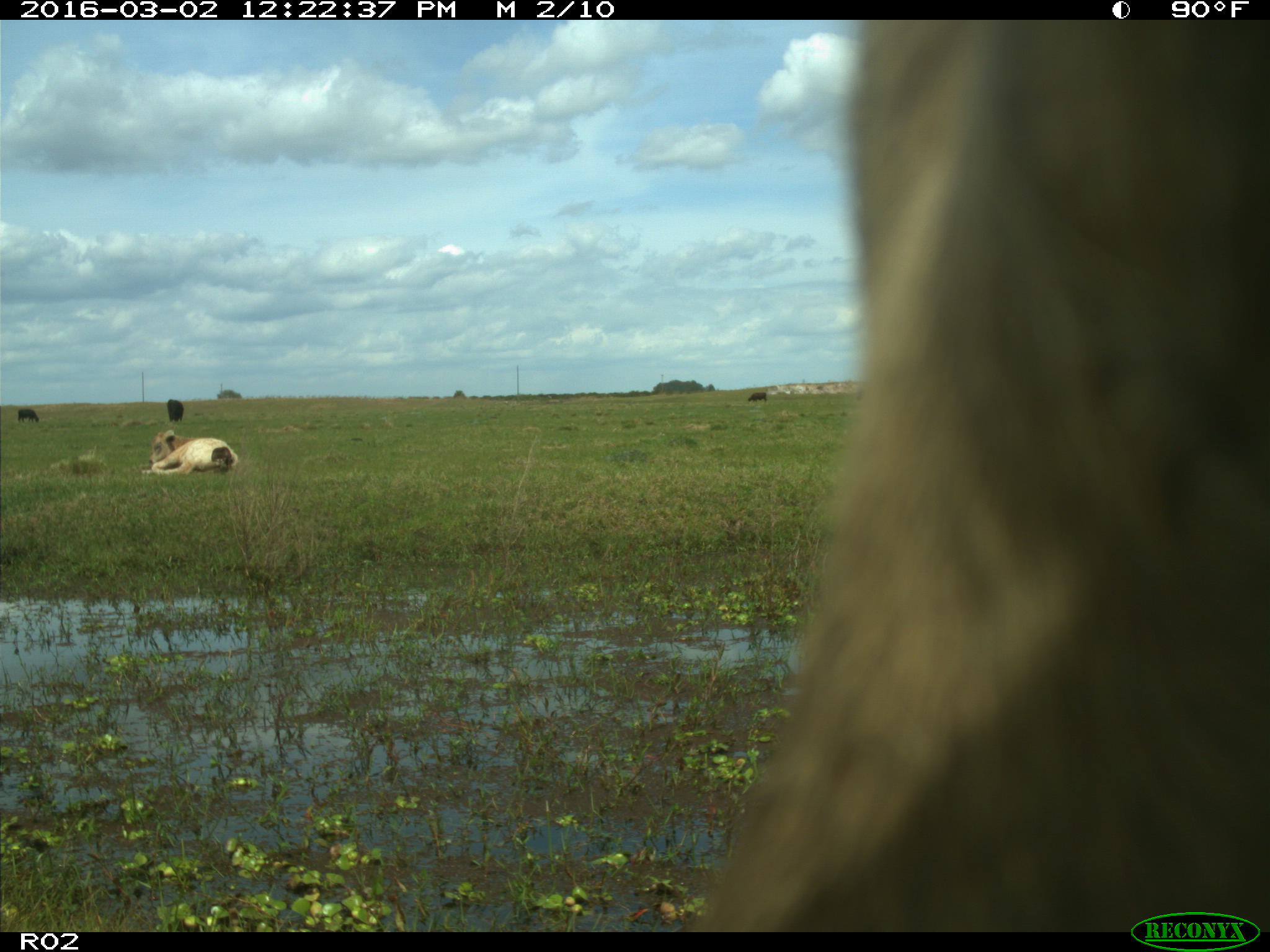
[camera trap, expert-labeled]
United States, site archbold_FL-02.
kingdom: Animalia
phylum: Chordata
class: Mammalia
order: Artiodactyla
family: Bovidae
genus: Bos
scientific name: Bos taurus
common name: domestic cow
Bos taurus (domestic cow).